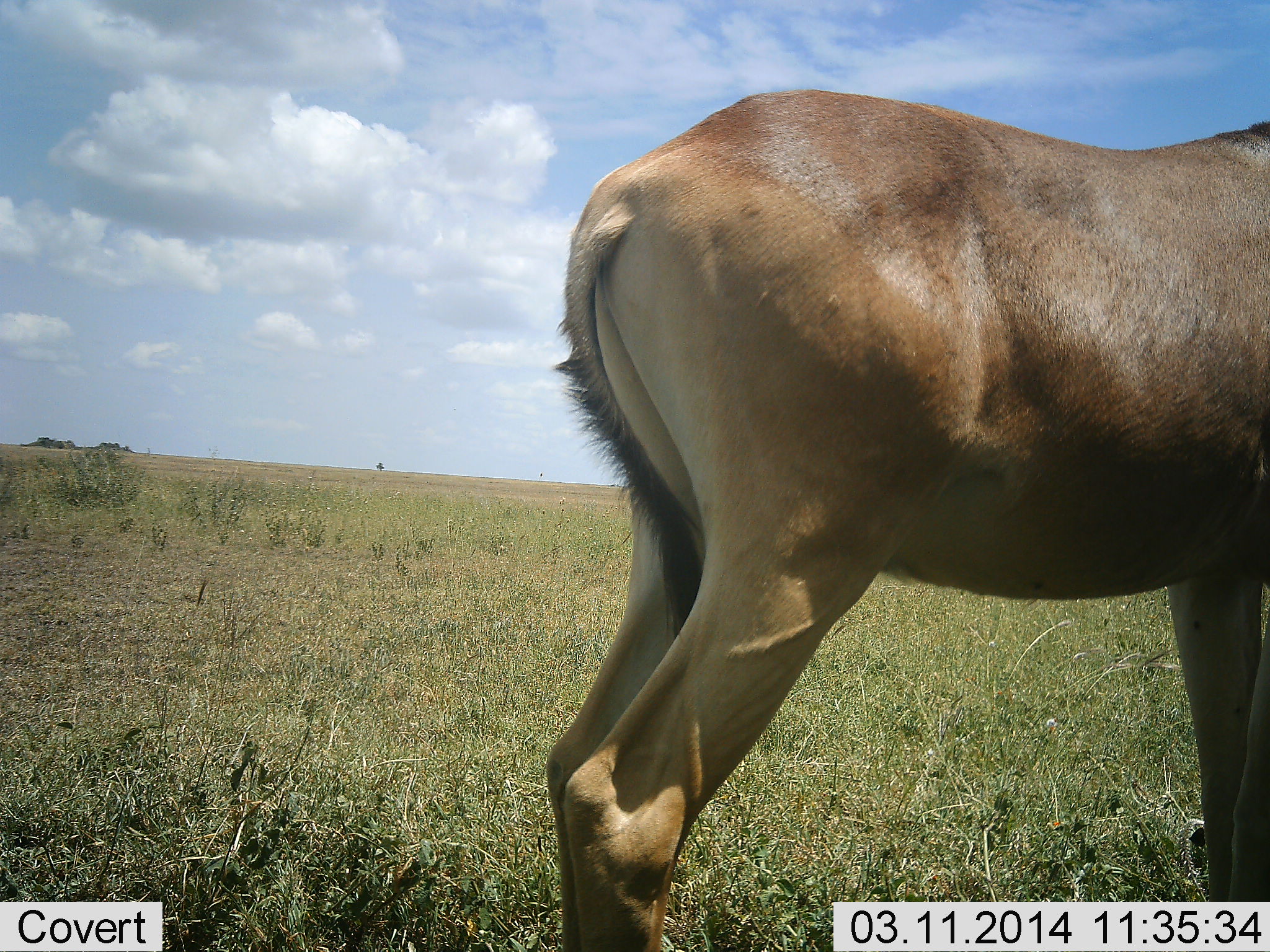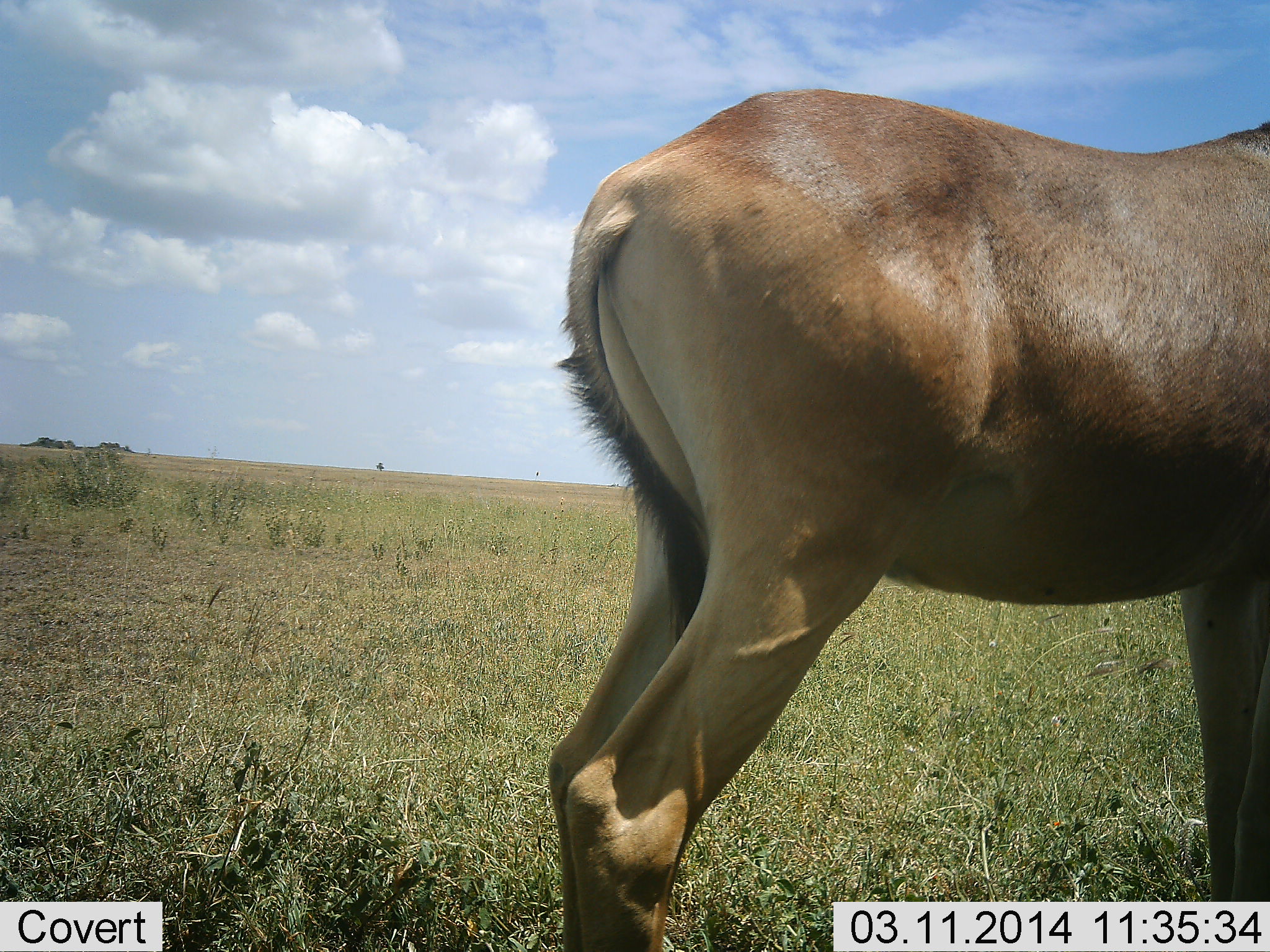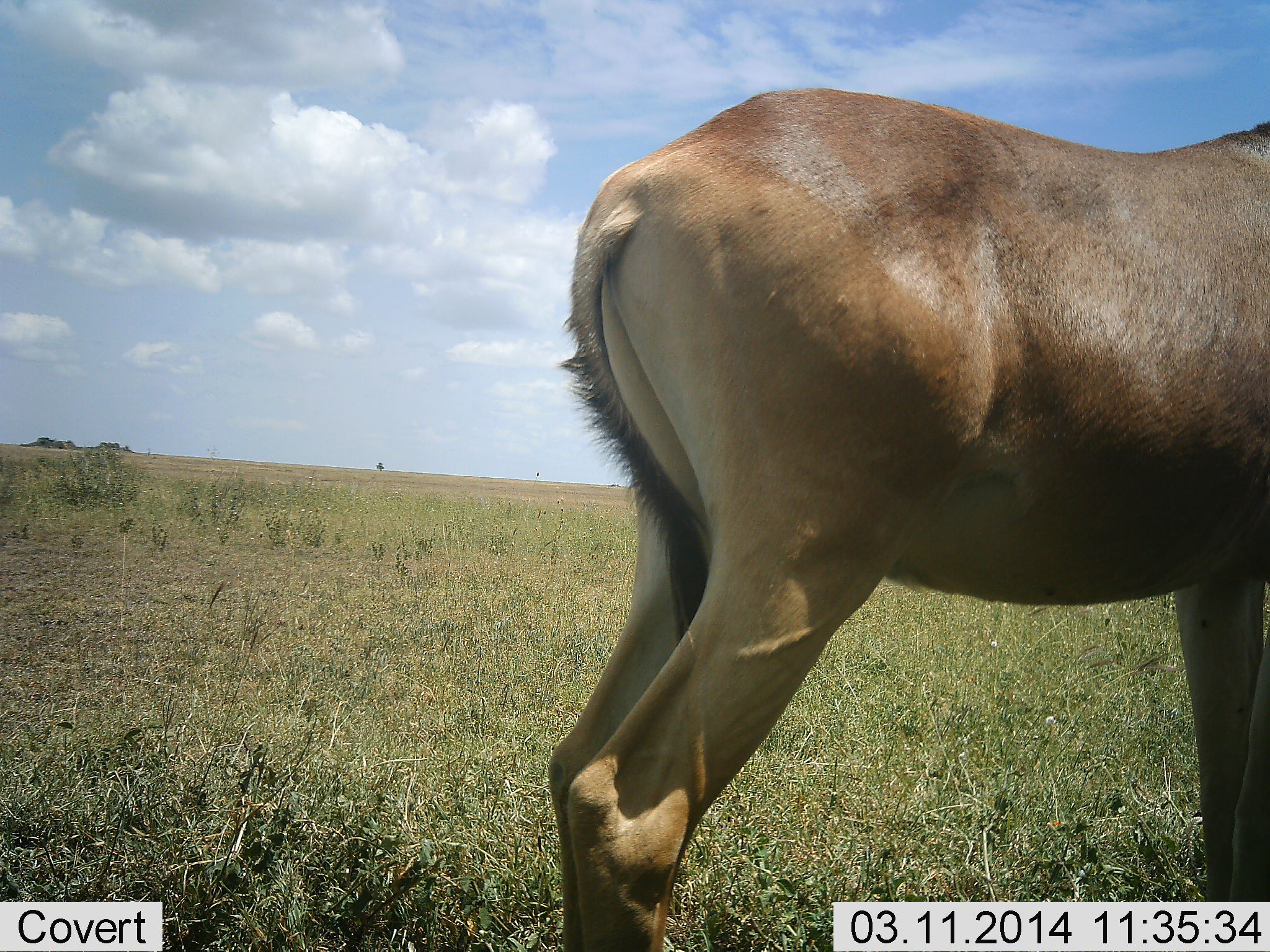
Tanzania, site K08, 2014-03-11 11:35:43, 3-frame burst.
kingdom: Animalia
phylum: Chordata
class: Mammalia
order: Artiodactyla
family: Bovidae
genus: Alcelaphus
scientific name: Alcelaphus buselaphus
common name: hartebeest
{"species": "hartebeest (Alcelaphus buselaphus)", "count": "1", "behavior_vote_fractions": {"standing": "100%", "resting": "0%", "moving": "0%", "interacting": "0%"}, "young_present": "0%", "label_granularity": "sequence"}